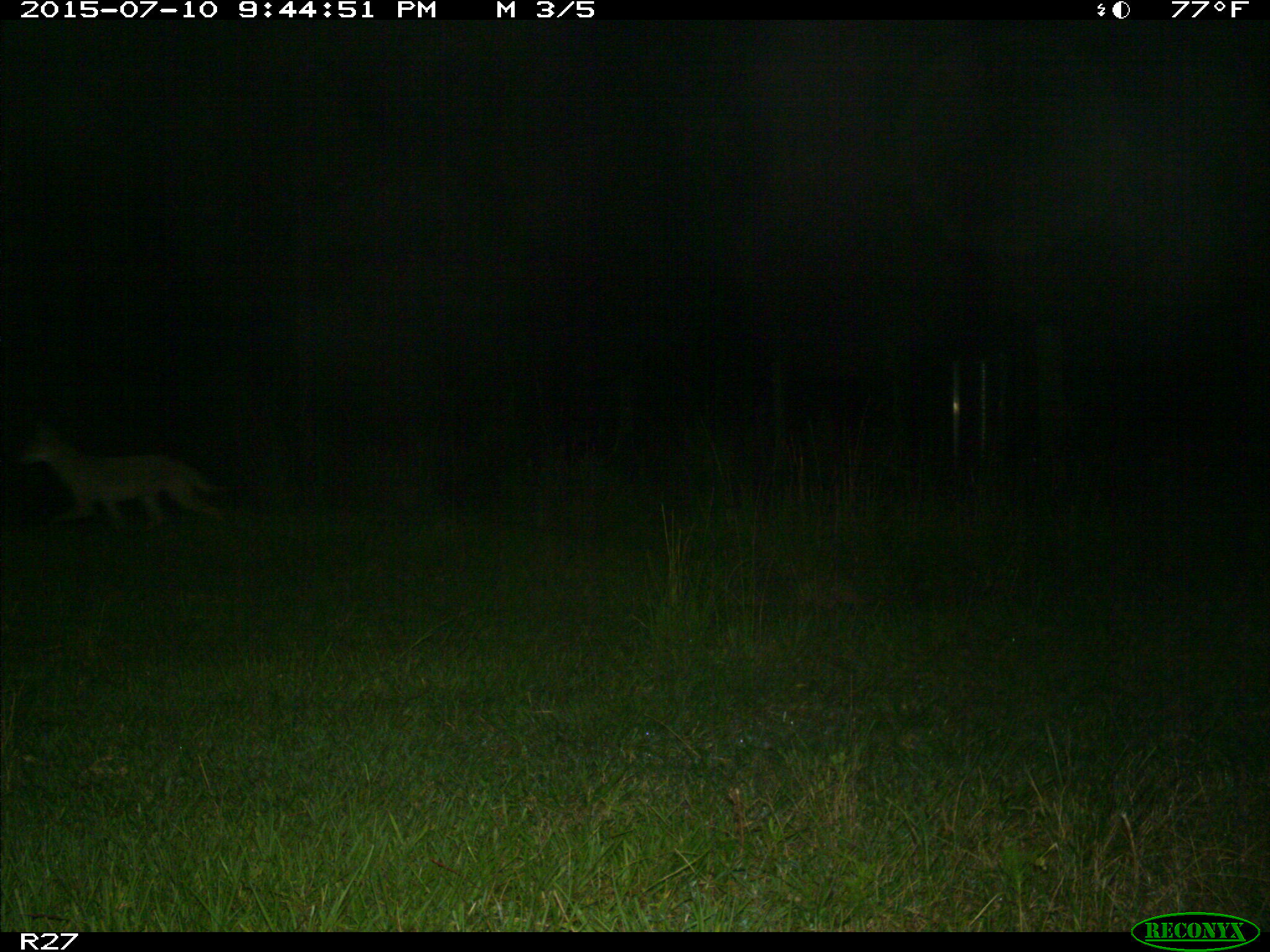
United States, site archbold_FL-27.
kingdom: Animalia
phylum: Chordata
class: Mammalia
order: Carnivora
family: Canidae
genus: Canis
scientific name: Canis latrans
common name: coyote